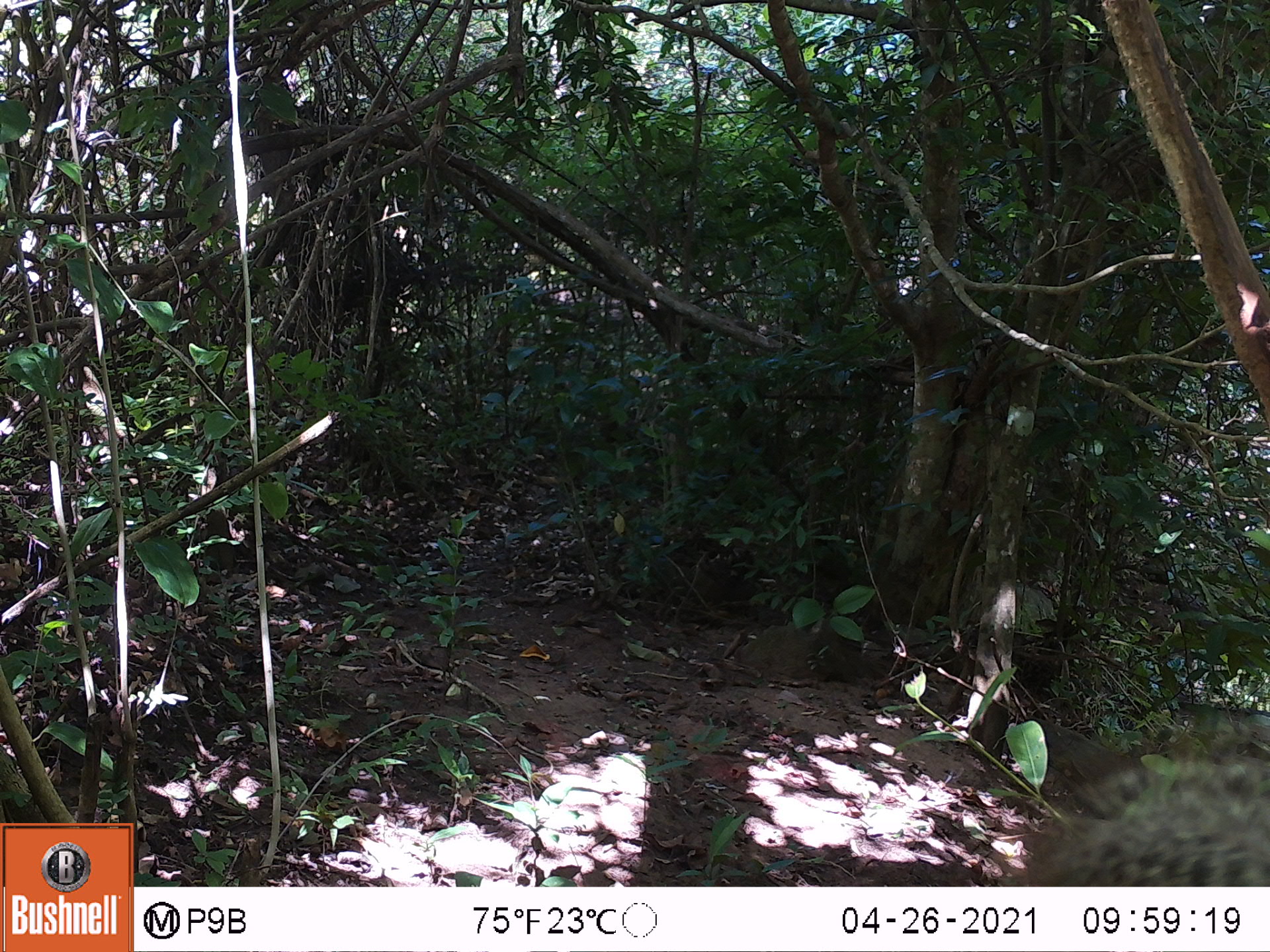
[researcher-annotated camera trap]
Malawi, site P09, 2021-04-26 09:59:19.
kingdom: Animalia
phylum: Chordata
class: Mammalia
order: Rodentia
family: Sciuridae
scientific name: Sciuridae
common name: squirrel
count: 1